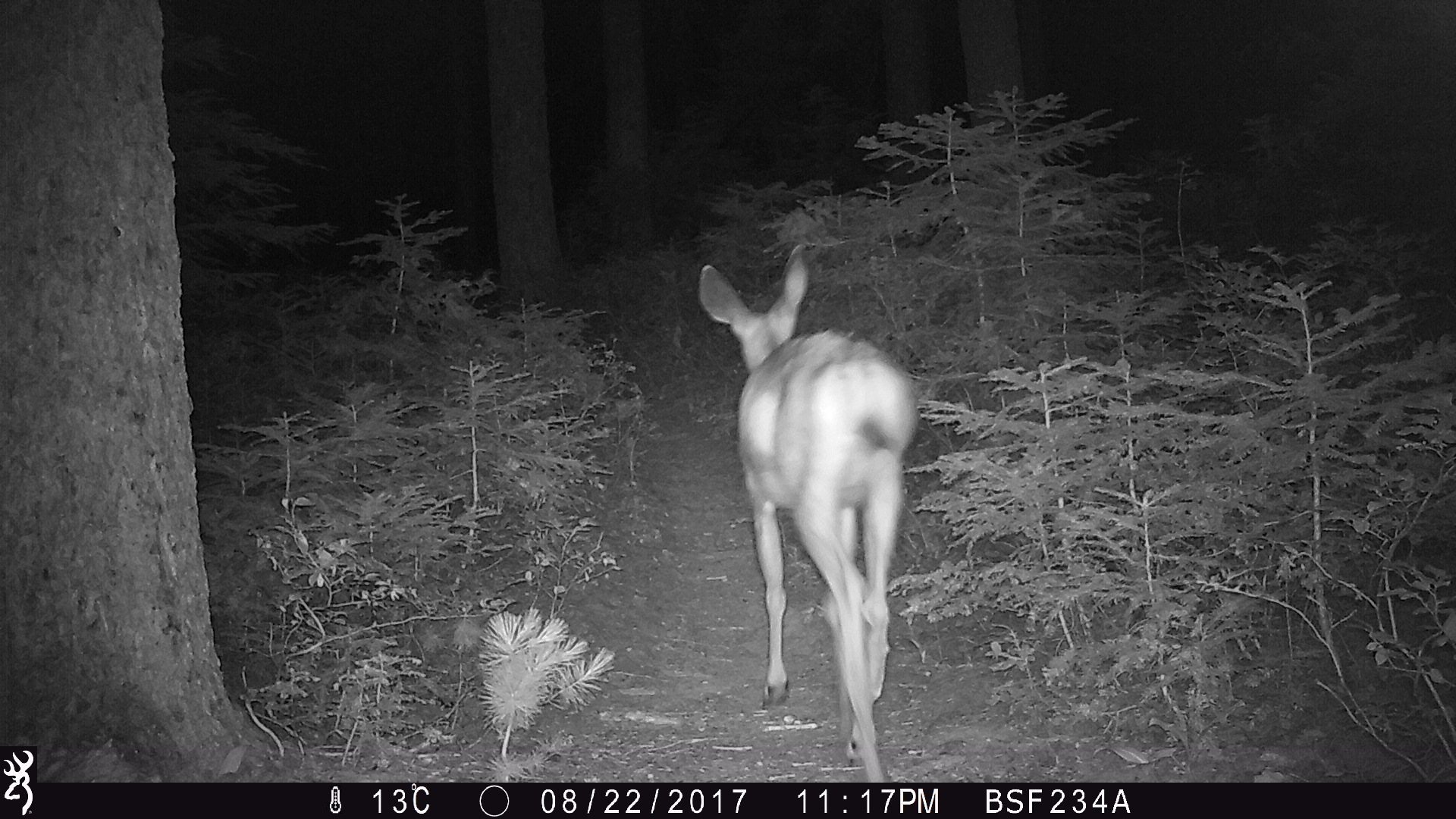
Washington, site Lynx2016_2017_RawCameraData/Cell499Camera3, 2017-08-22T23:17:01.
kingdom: Animalia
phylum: Chordata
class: Mammalia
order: Artiodactyla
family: Cervidae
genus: Odocoileus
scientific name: Odocoileus hemionus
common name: mule deer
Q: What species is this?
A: Odocoileus hemionus (mule deer).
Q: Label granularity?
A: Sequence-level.